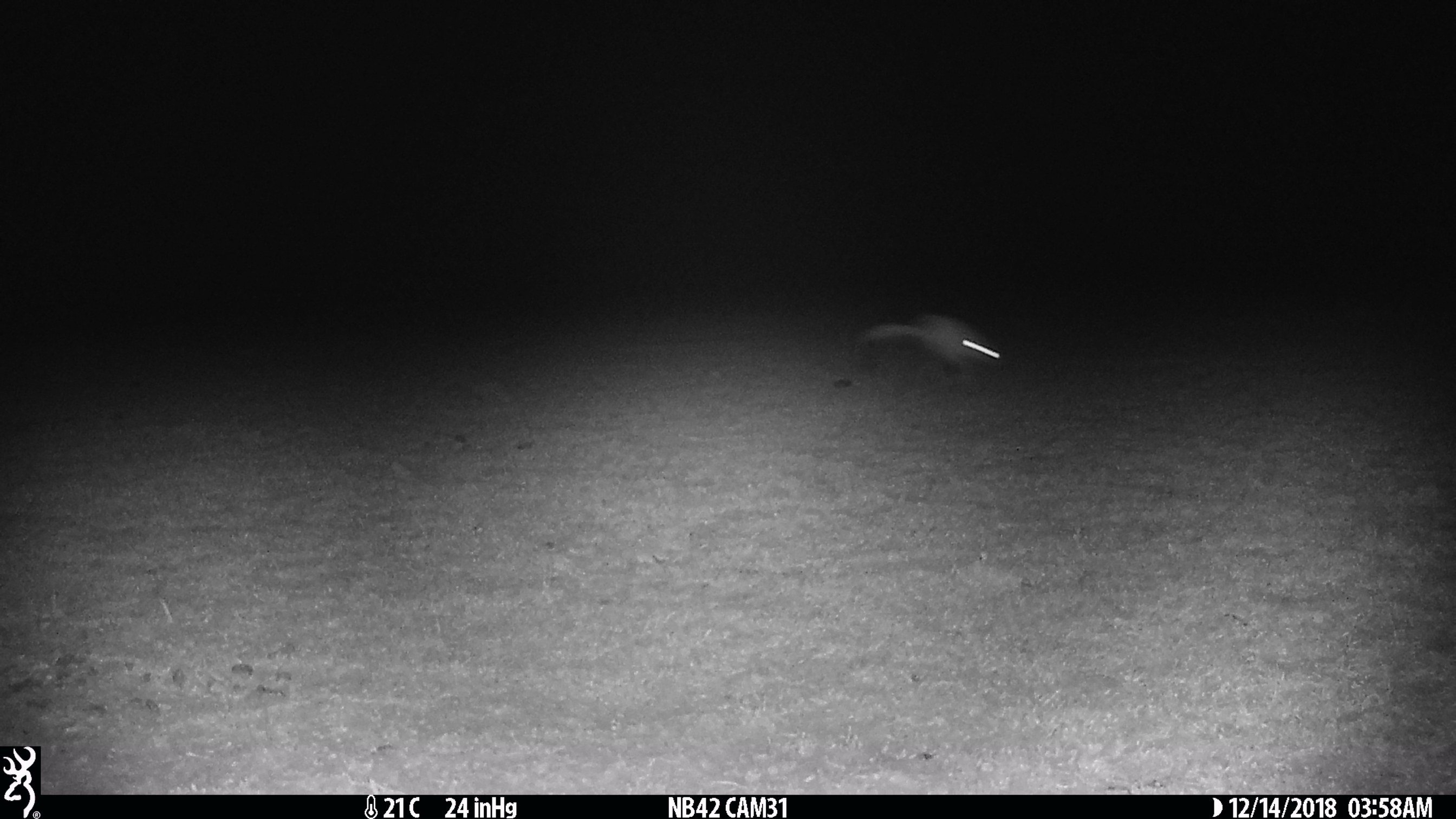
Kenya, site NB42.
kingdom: Animalia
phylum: Chordata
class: Mammalia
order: Rodentia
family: Pedetidae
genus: Pedetes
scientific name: Pedetes capensis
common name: springhare